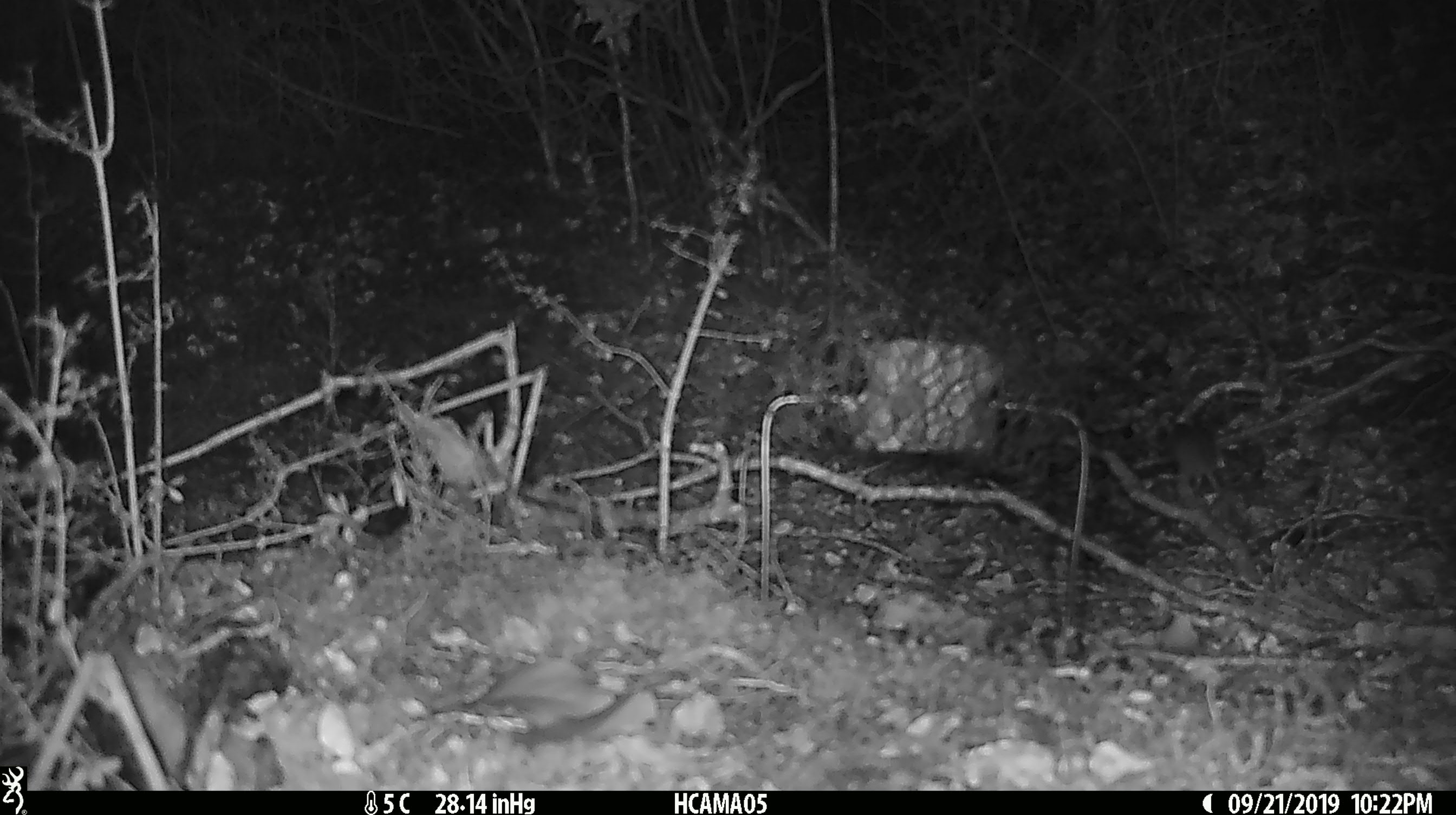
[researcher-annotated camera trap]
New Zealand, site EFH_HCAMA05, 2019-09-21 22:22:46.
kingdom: Animalia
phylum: Chordata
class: Mammalia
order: Rodentia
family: Muridae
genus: Mus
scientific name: Mus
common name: mouse